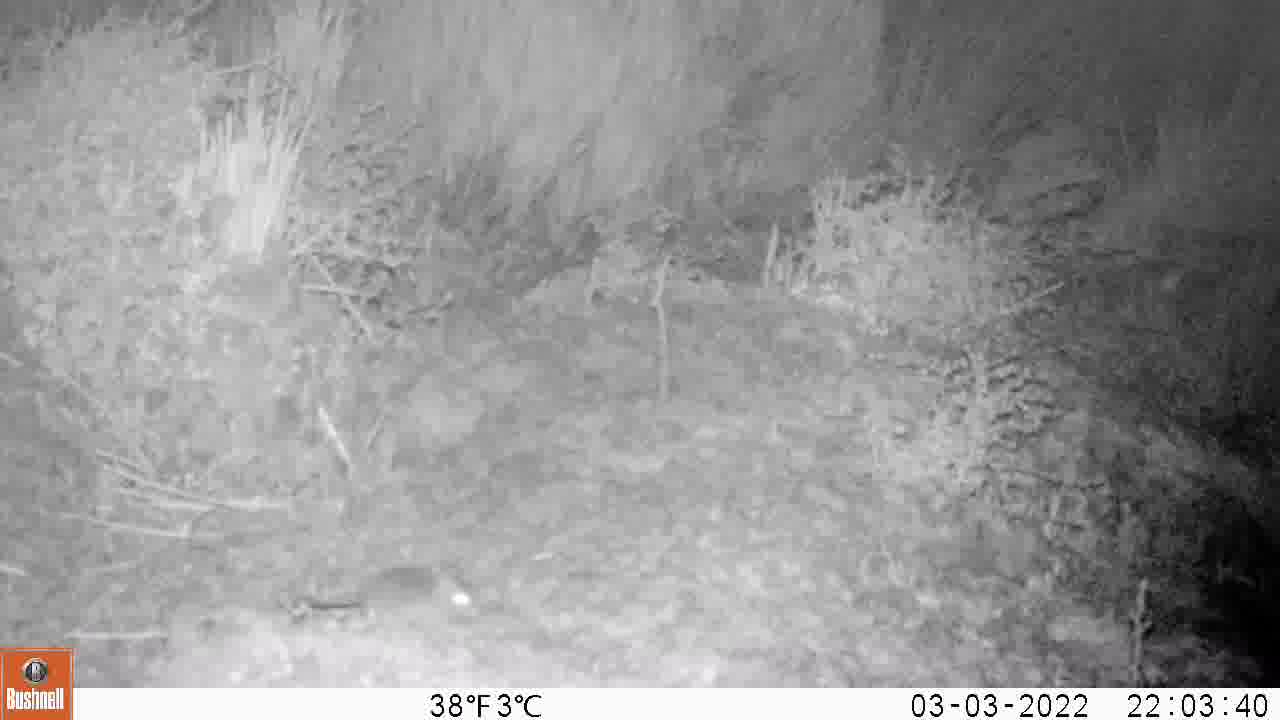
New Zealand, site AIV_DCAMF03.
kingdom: Animalia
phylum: Chordata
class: Mammalia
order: Rodentia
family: Muridae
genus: Mus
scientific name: Mus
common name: mouse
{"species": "mouse (Mus)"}